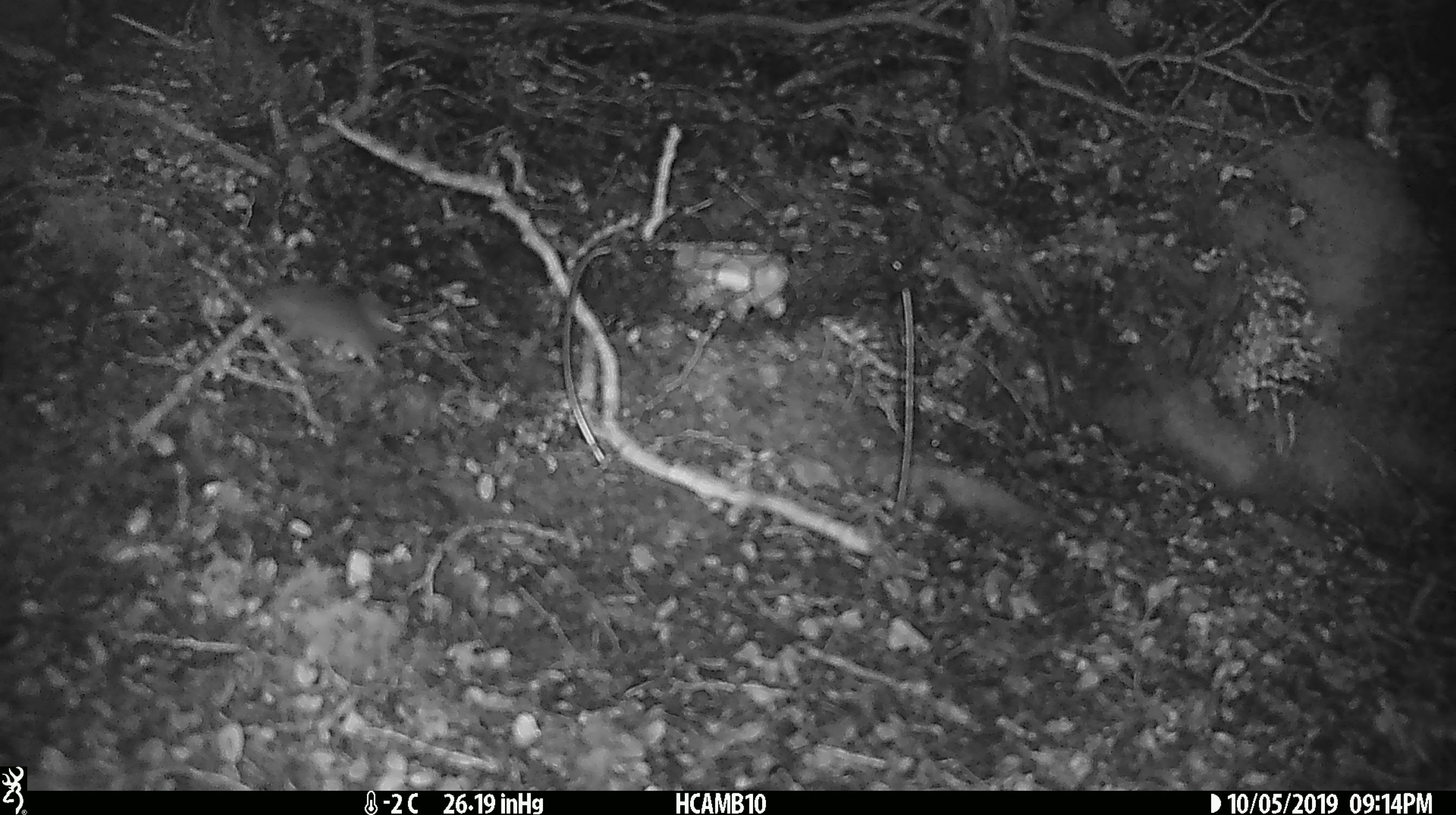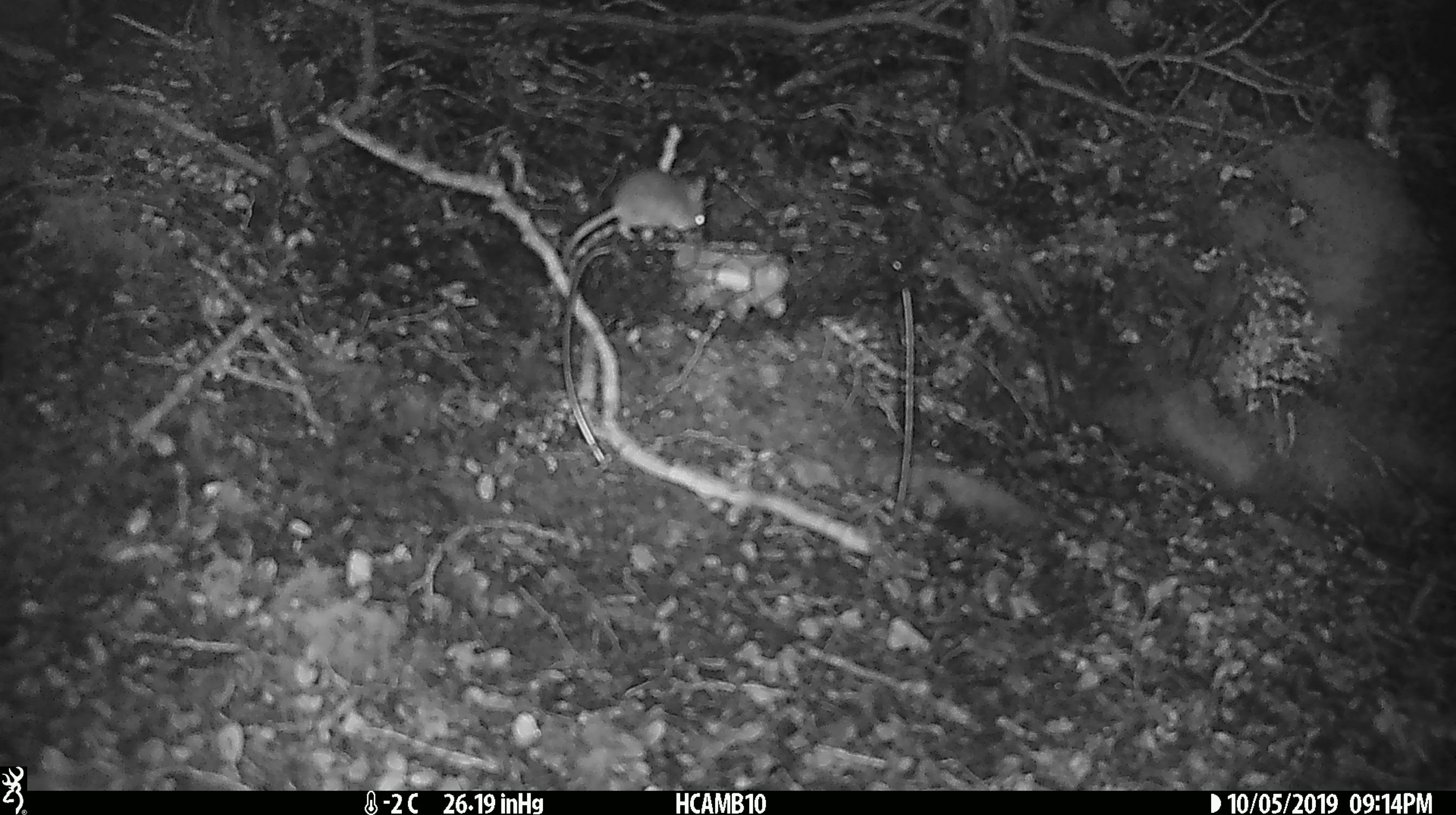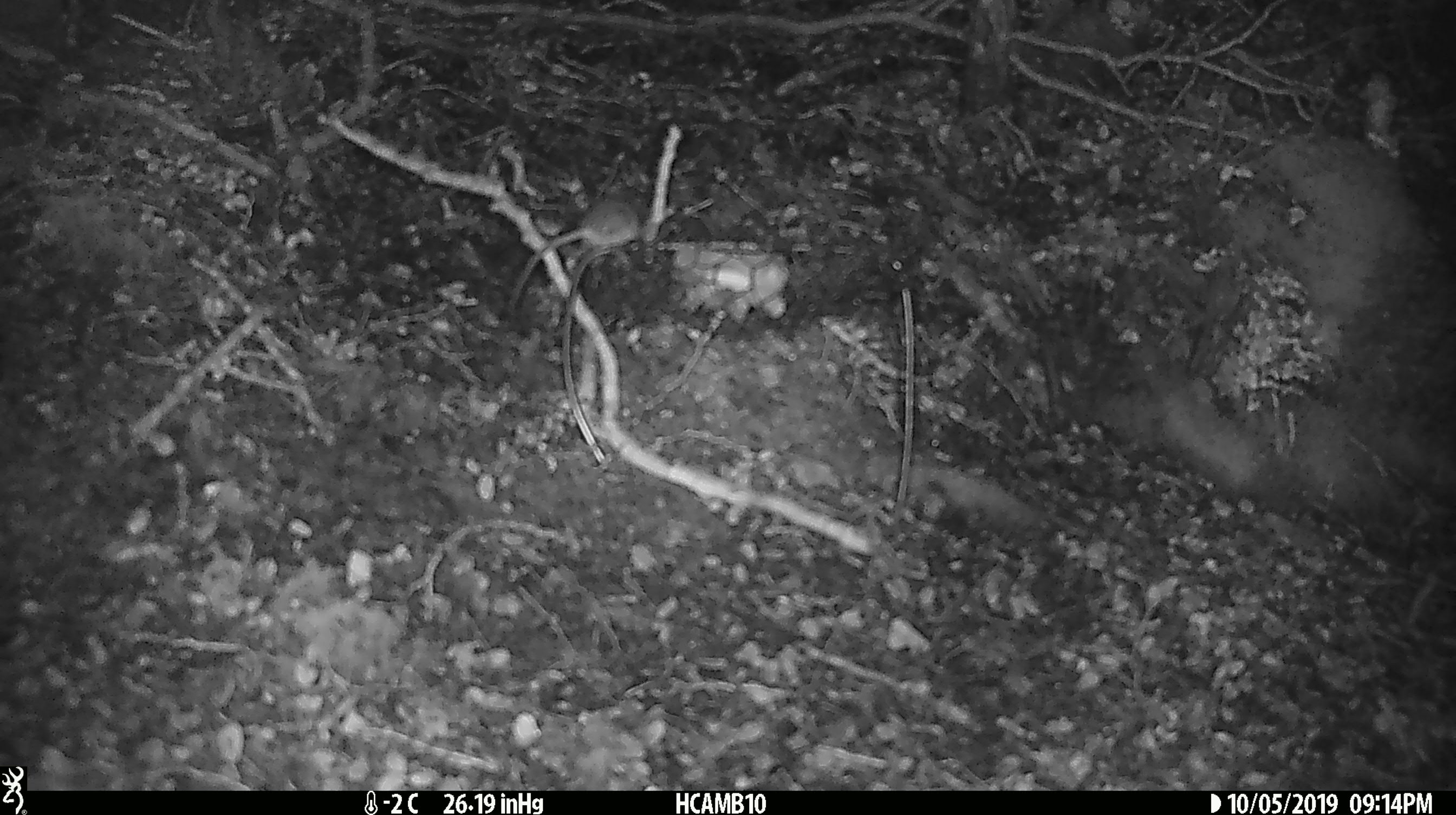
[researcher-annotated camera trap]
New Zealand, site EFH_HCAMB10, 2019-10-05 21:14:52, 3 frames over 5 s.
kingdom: Animalia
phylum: Chordata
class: Mammalia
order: Rodentia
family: Muridae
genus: Mus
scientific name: Mus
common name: mouse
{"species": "mouse (Mus)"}